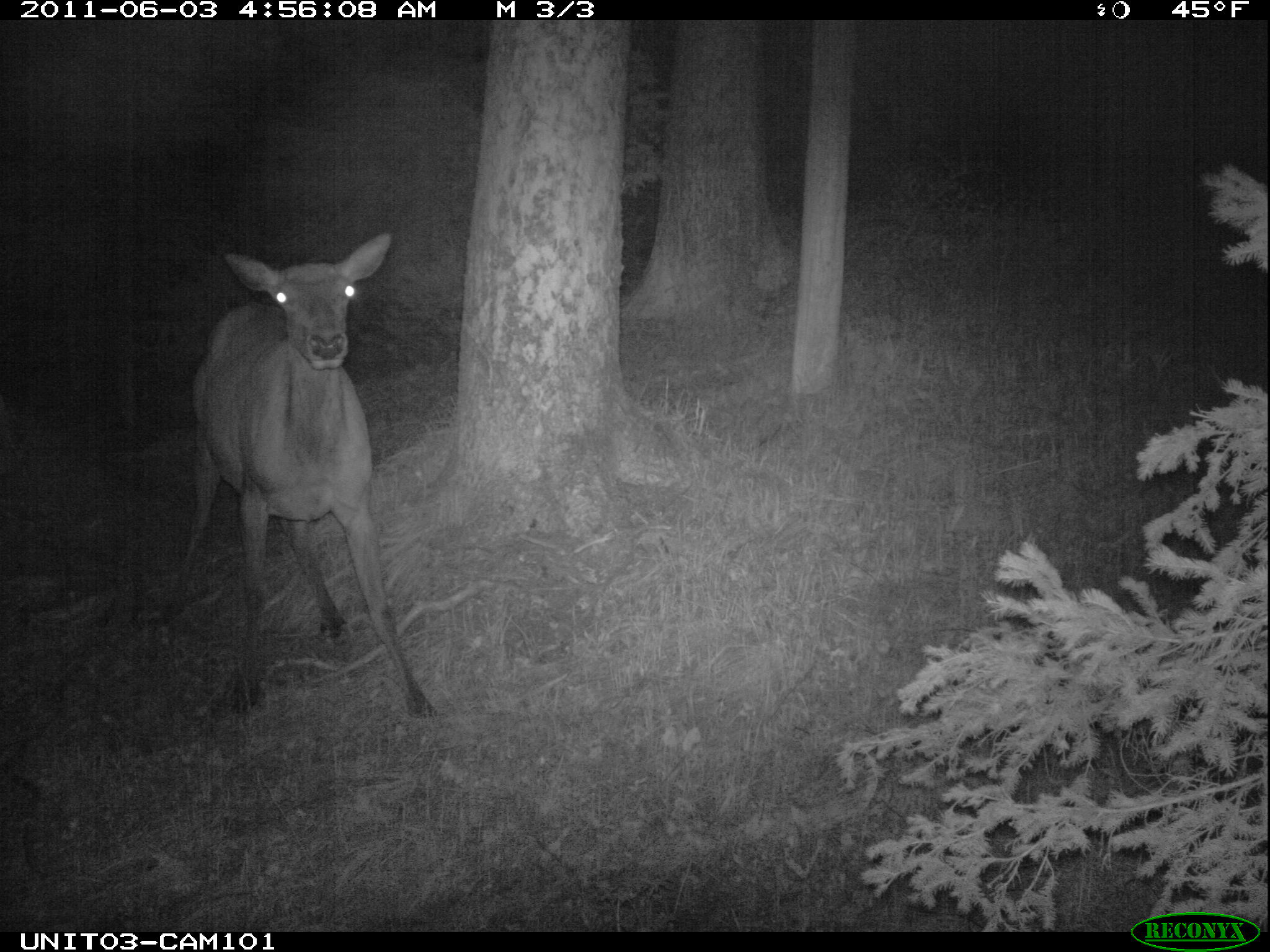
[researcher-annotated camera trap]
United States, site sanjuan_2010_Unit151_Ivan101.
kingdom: Animalia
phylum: Chordata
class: Mammalia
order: Artiodactyla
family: Cervidae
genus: Cervus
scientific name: Cervus elaphus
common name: red deer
Cervus elaphus (red deer).